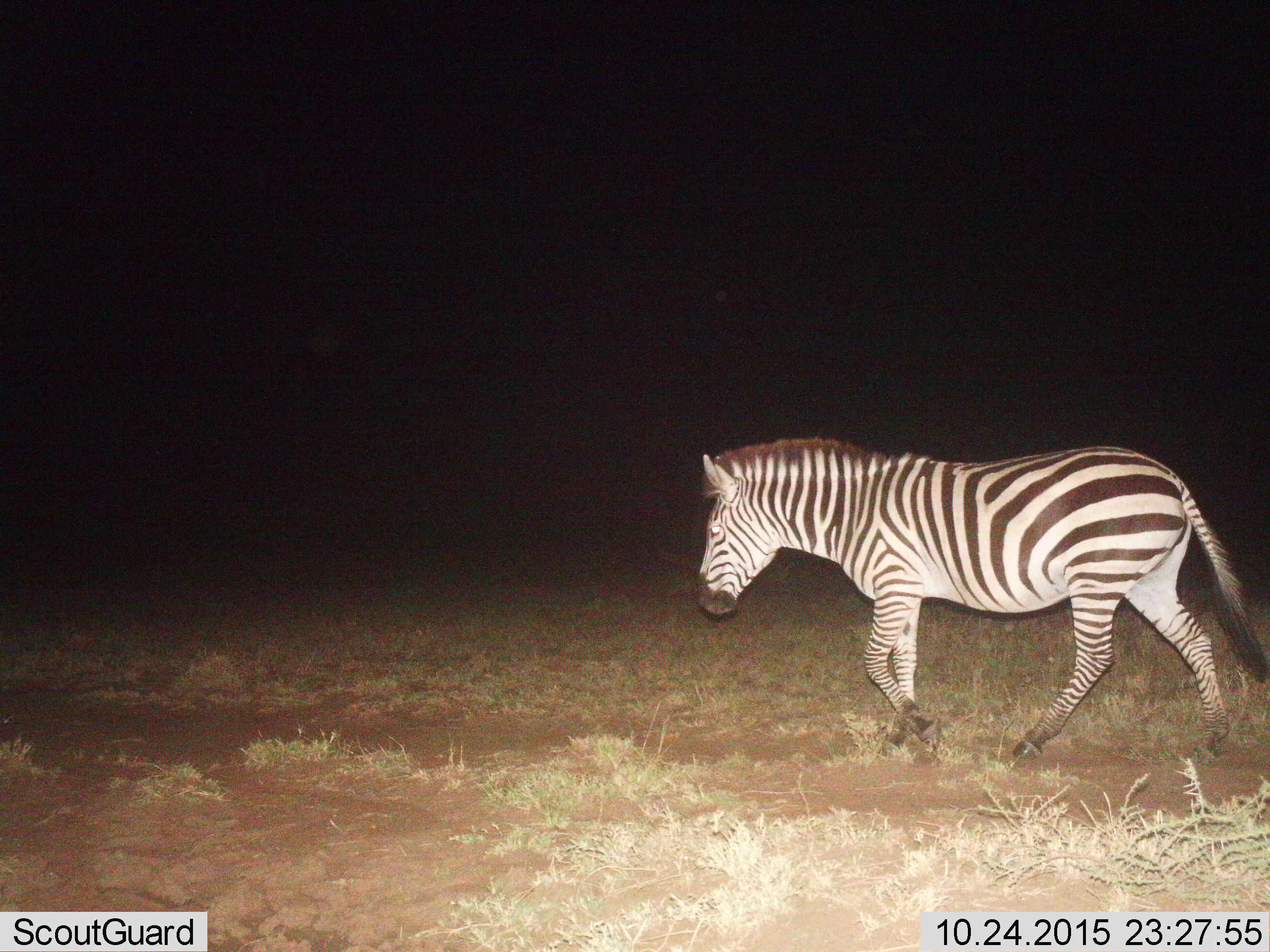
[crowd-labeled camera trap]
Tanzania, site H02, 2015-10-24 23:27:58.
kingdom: Animalia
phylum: Chordata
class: Mammalia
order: Perissodactyla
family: Equidae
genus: Equus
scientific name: Equus quagga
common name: plains zebra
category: zebra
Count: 1.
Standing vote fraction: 22%.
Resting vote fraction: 0%.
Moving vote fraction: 89%.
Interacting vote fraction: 0%.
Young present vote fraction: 0%.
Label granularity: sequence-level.